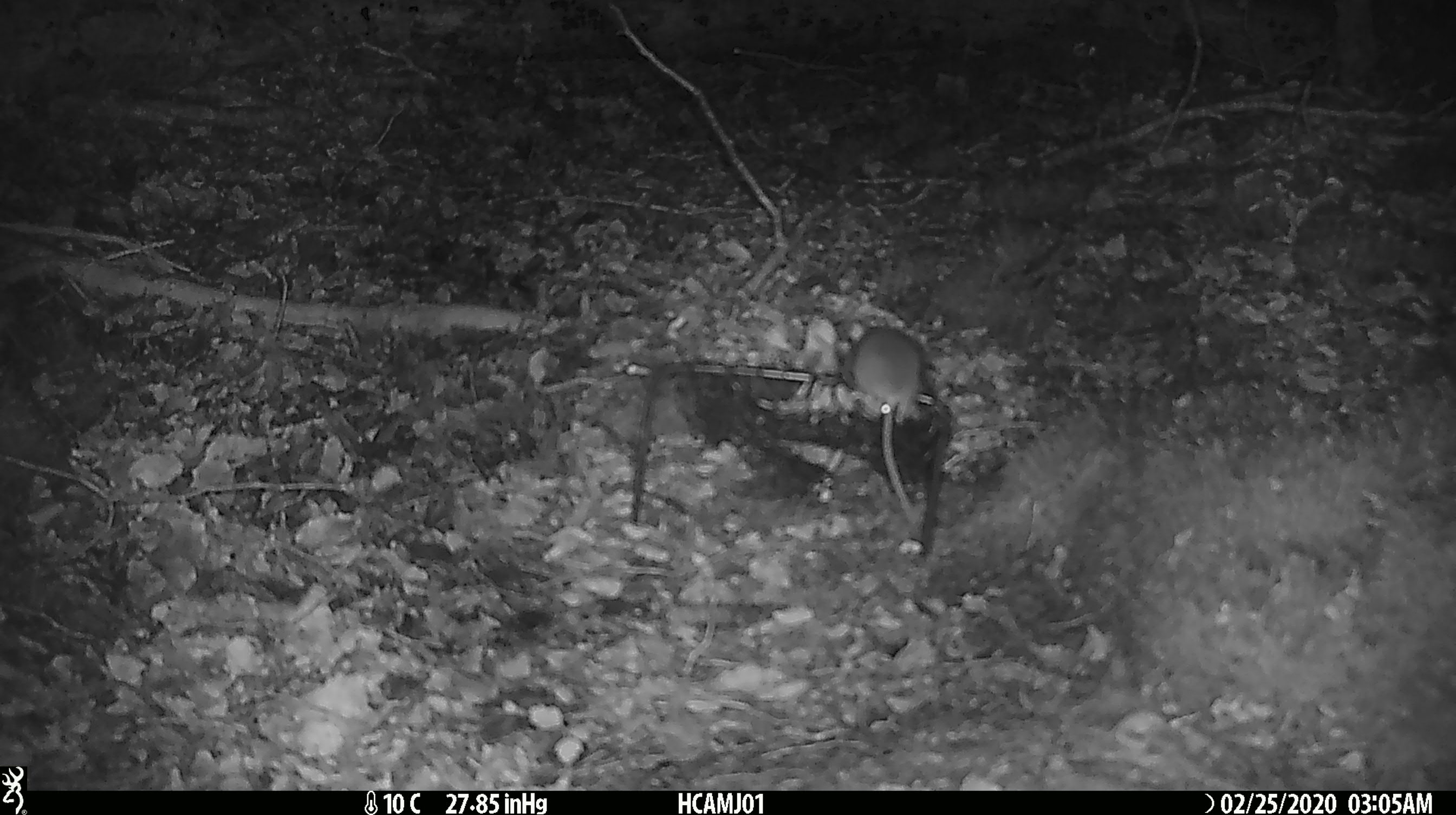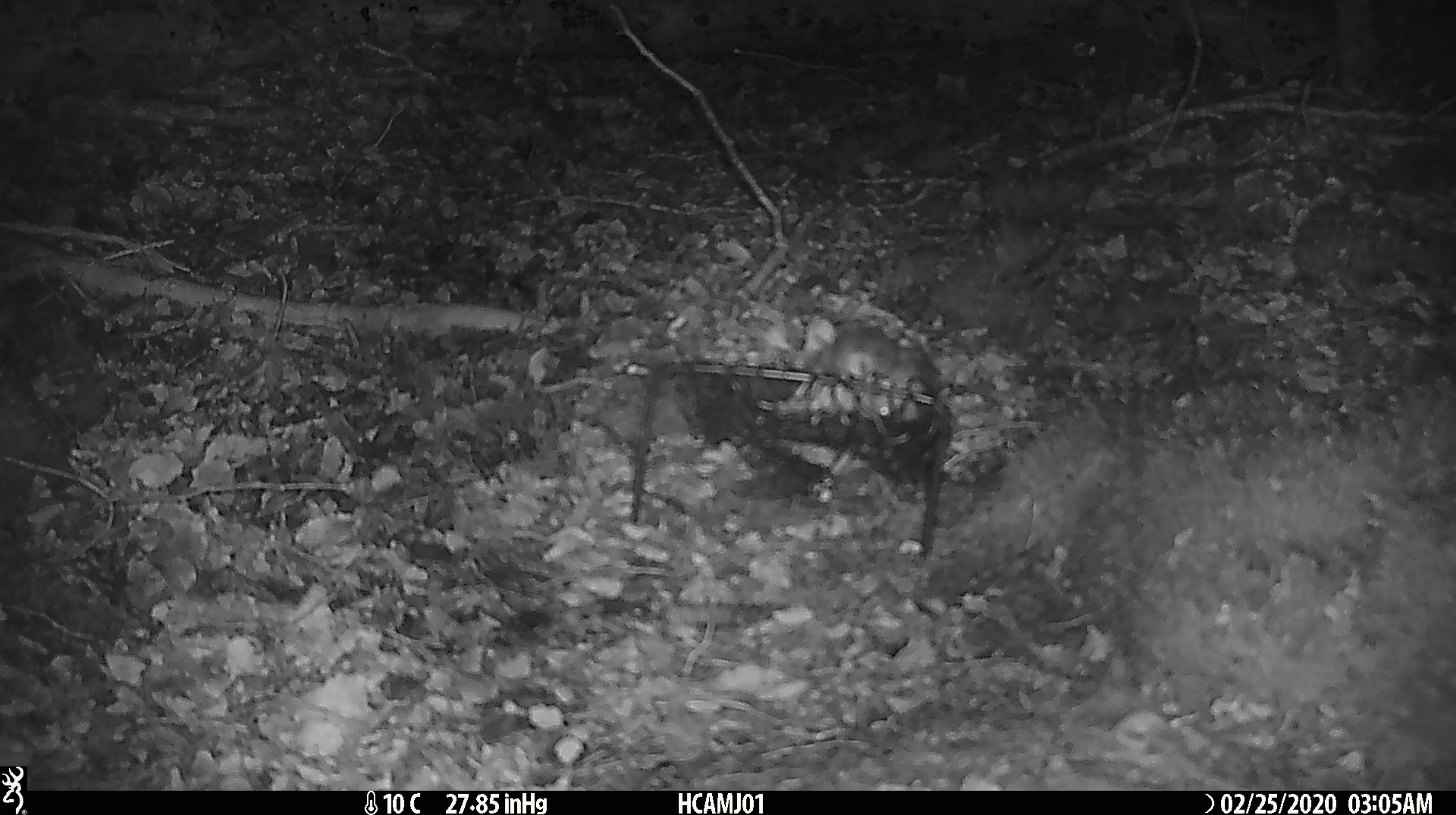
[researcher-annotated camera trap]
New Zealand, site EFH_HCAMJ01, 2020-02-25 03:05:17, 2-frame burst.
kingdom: Animalia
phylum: Chordata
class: Mammalia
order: Rodentia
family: Muridae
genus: Mus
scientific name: Mus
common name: mouse